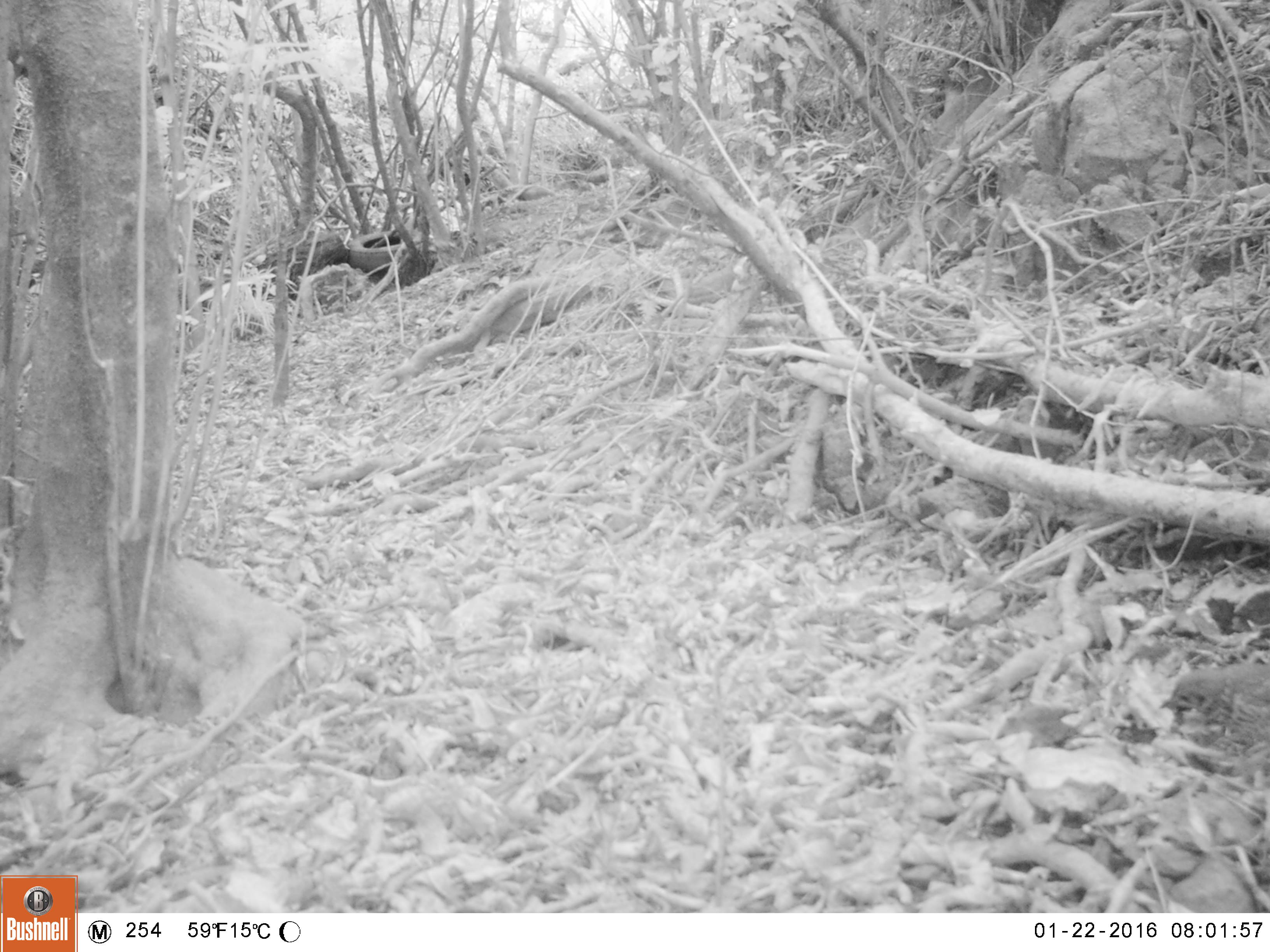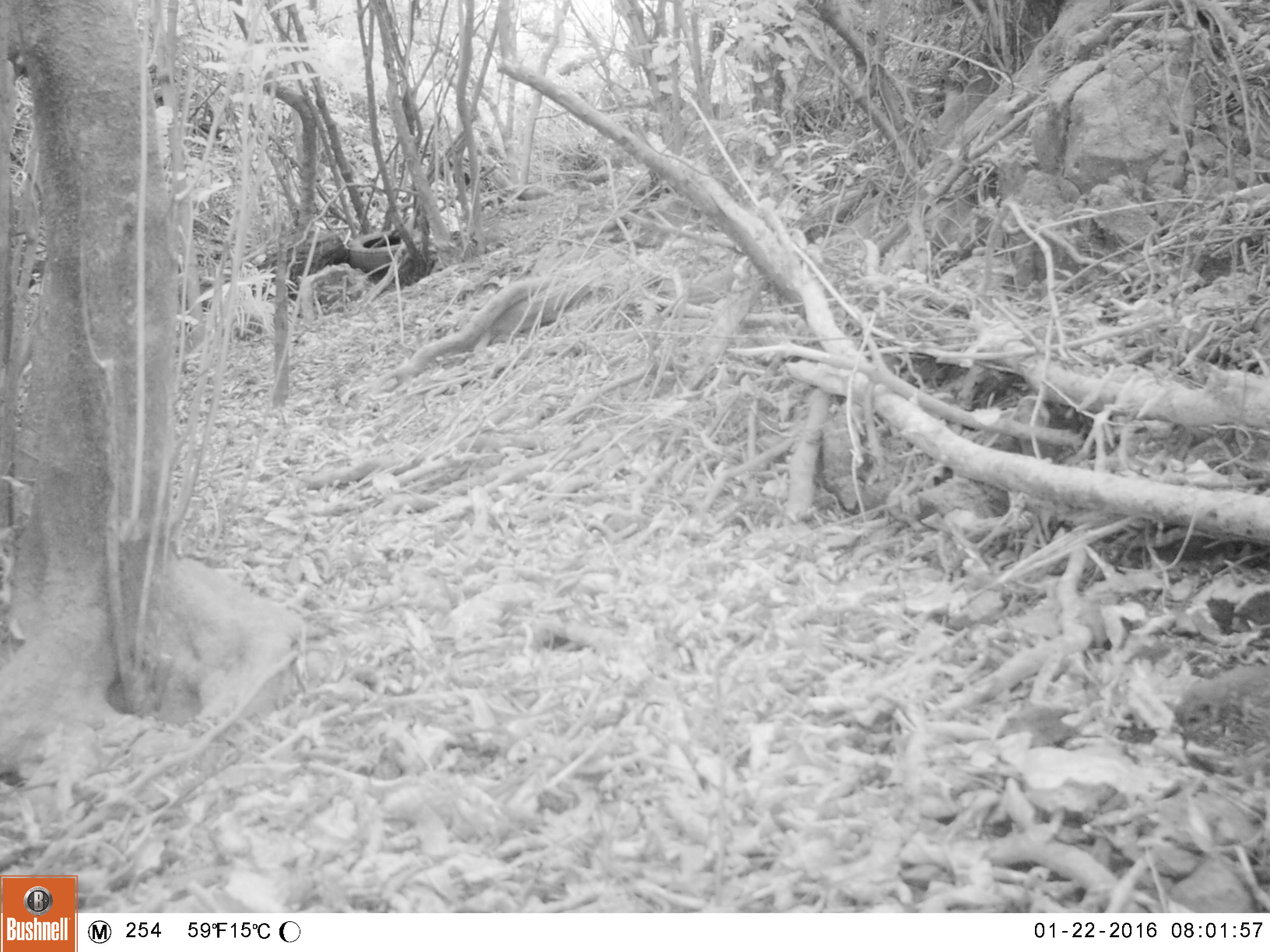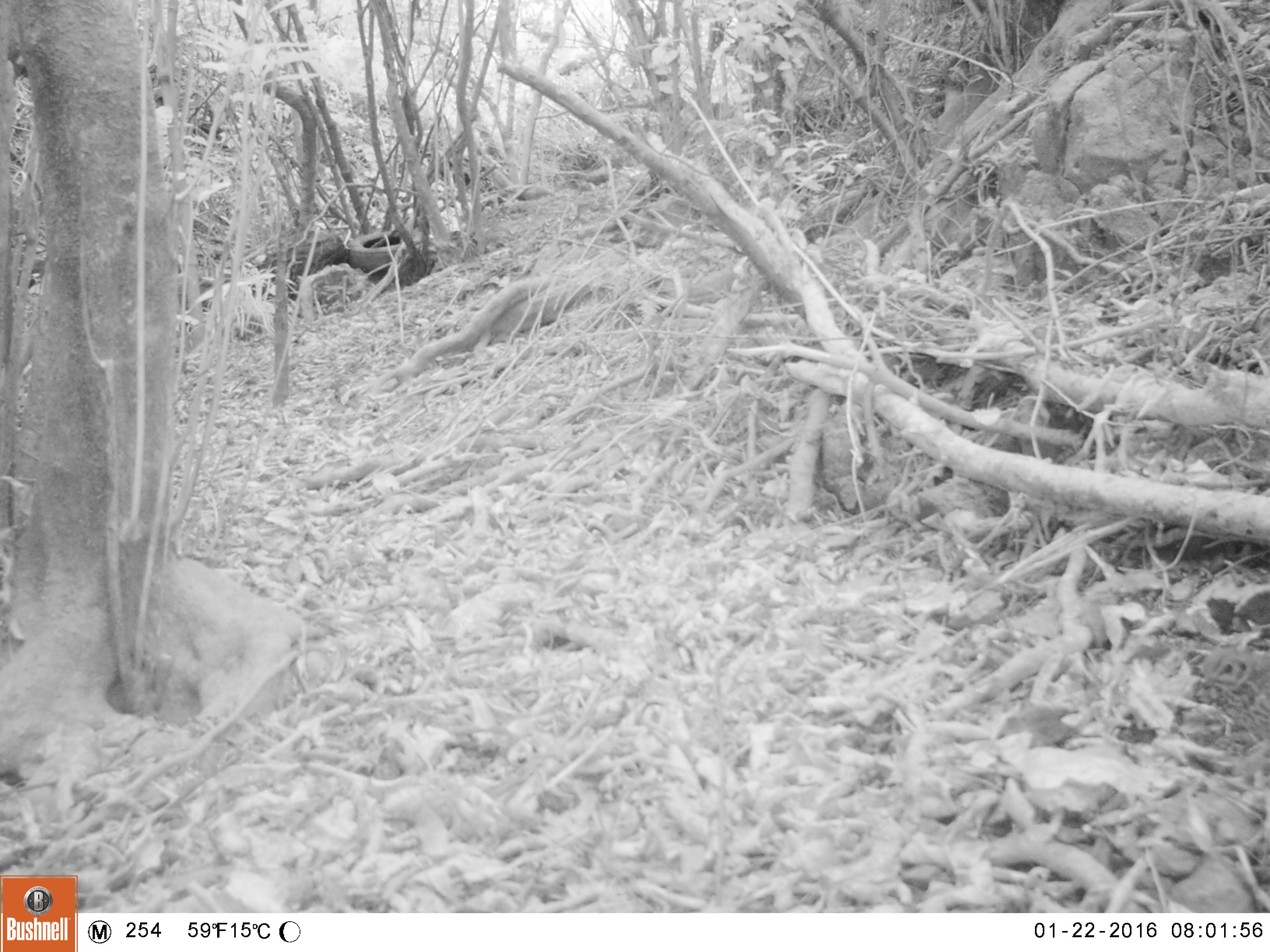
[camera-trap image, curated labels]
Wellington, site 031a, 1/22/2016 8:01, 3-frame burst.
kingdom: Animalia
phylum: Chordata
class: Aves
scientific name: Aves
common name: bird